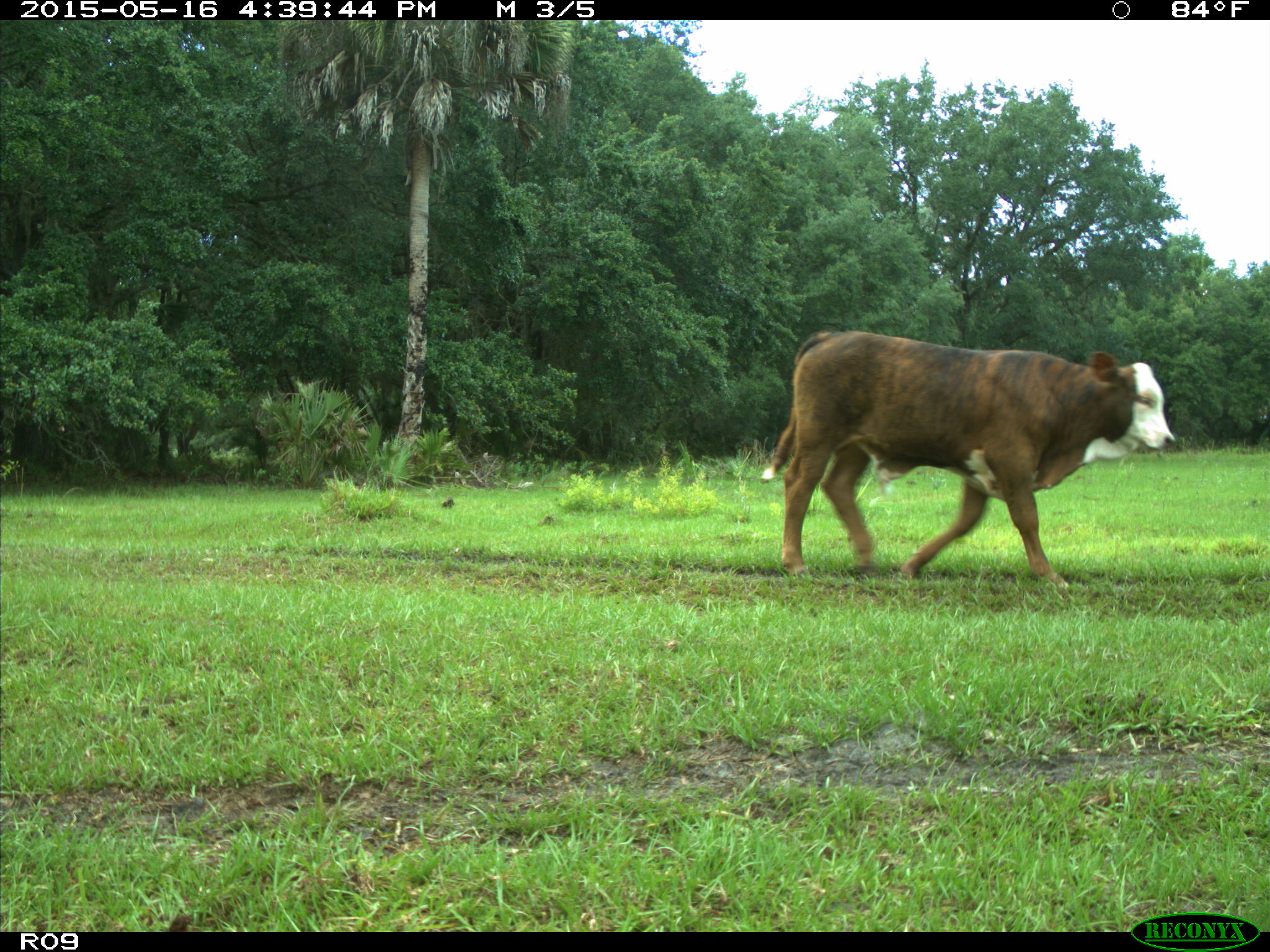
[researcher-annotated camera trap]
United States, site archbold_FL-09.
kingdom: Animalia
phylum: Chordata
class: Mammalia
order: Artiodactyla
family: Bovidae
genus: Bos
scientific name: Bos taurus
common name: domestic cow